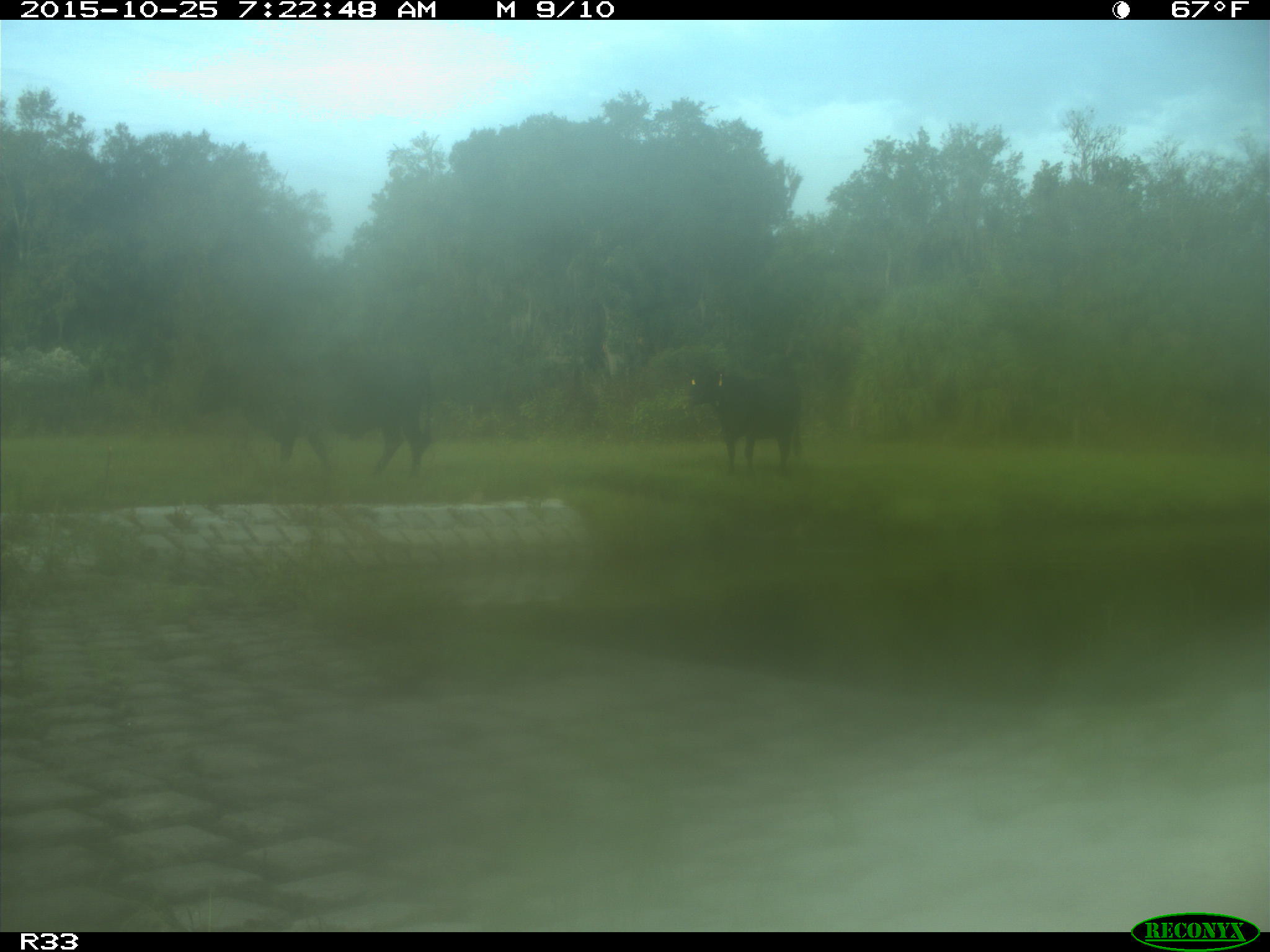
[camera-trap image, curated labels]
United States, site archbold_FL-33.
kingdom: Animalia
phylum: Chordata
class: Mammalia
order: Artiodactyla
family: Bovidae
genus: Bos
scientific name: Bos taurus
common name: domestic cow